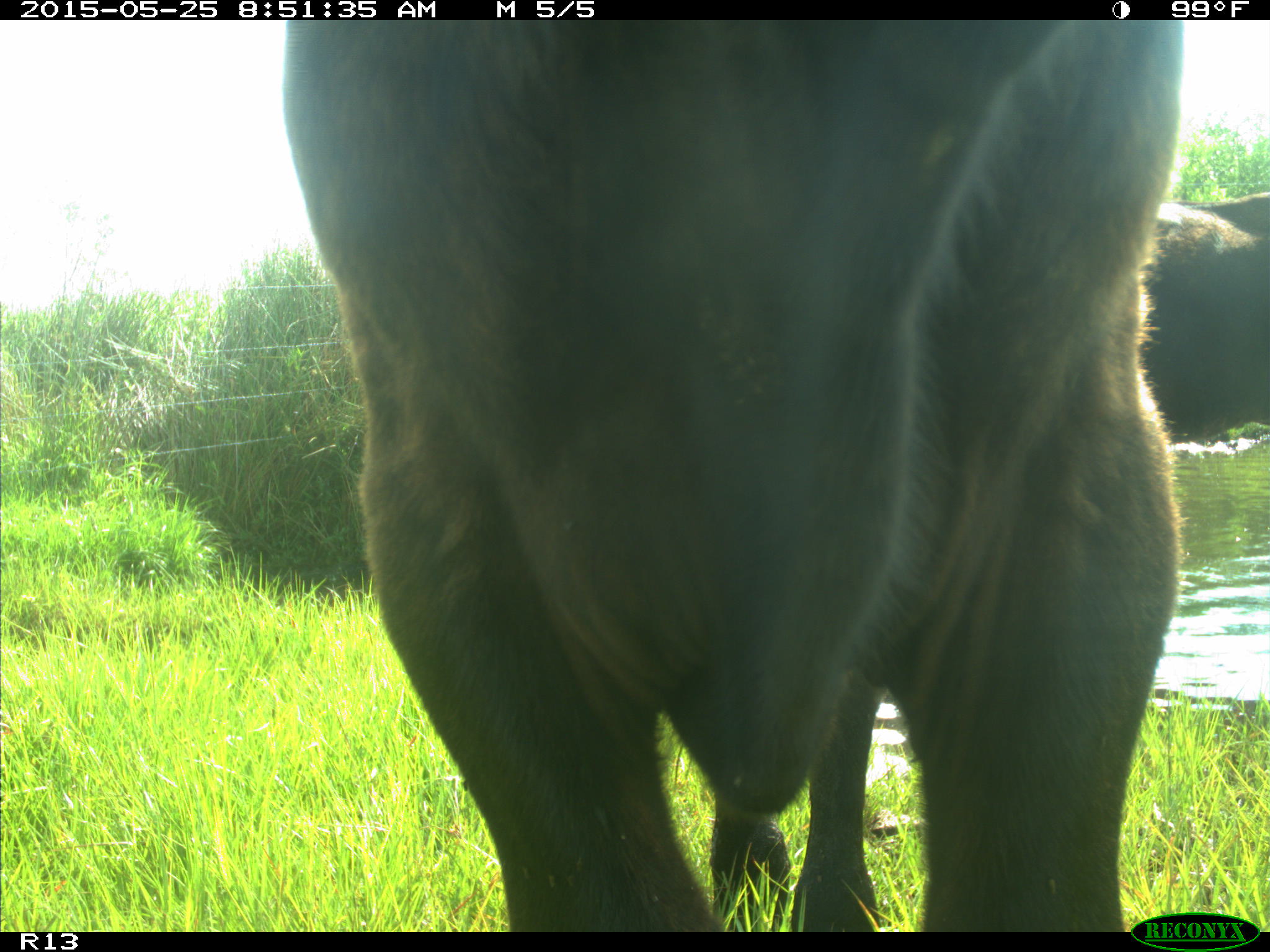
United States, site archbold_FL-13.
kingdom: Animalia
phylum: Chordata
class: Mammalia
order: Artiodactyla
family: Bovidae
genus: Bos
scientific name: Bos taurus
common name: domestic cow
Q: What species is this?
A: Bos taurus (domestic cow).